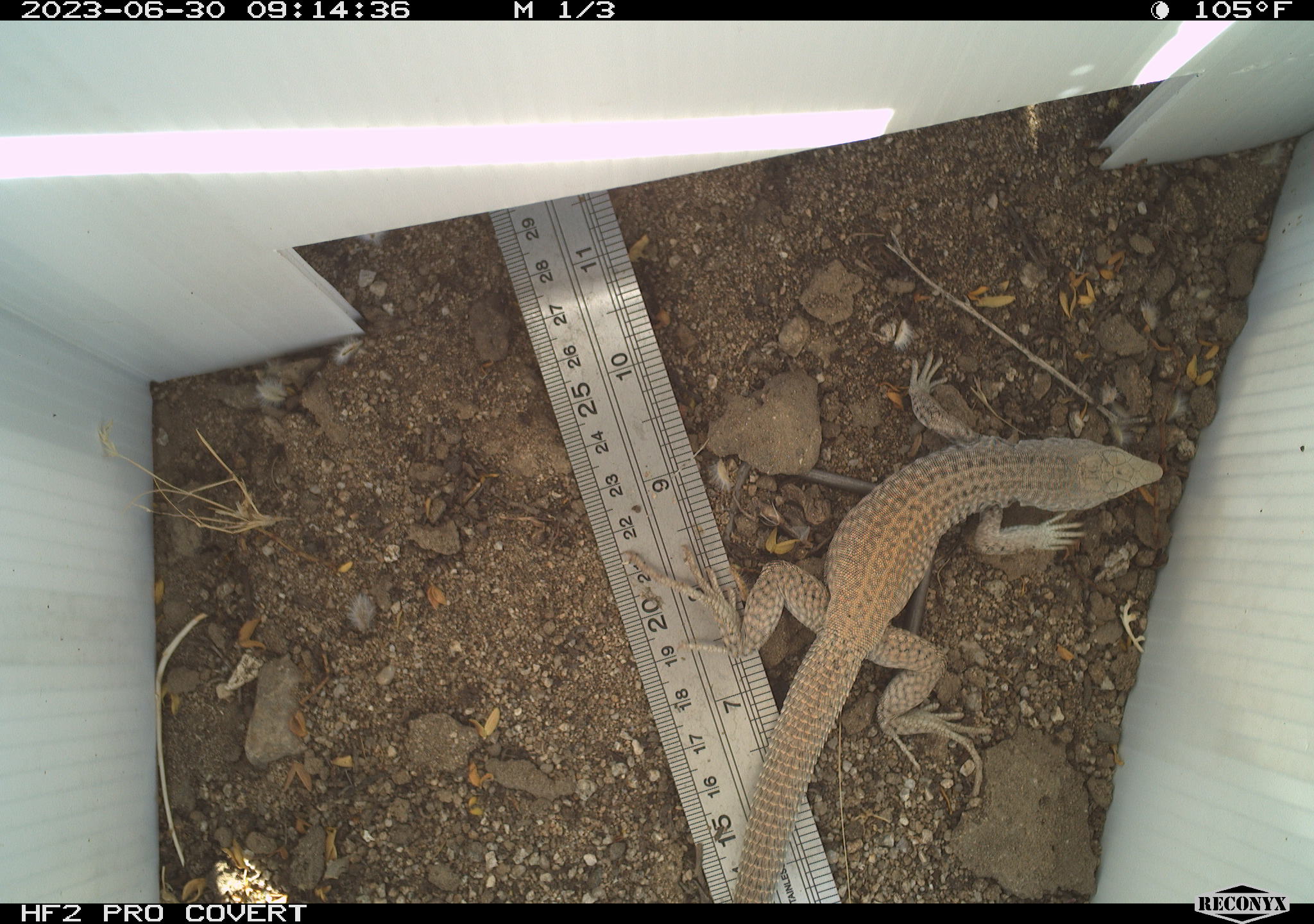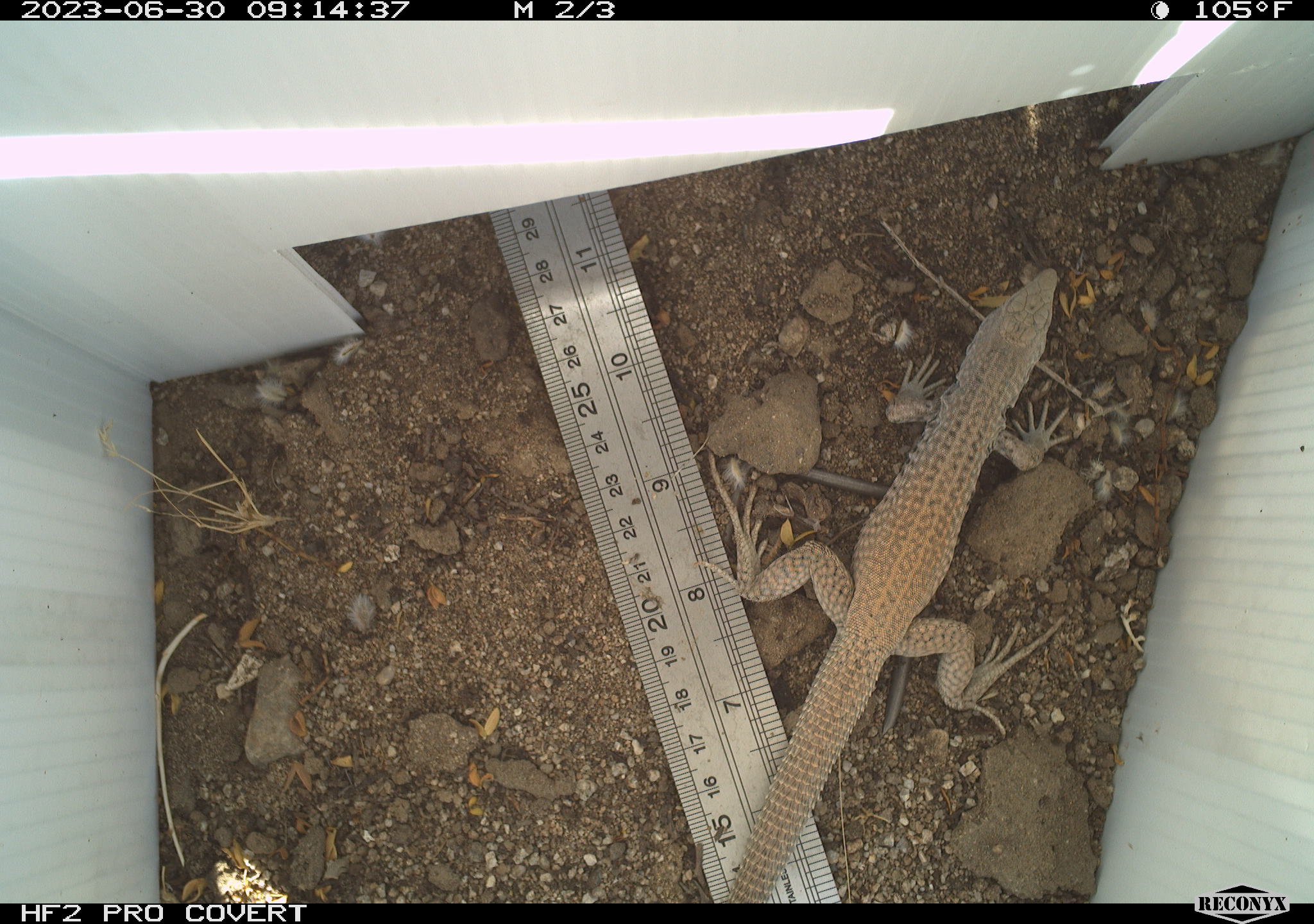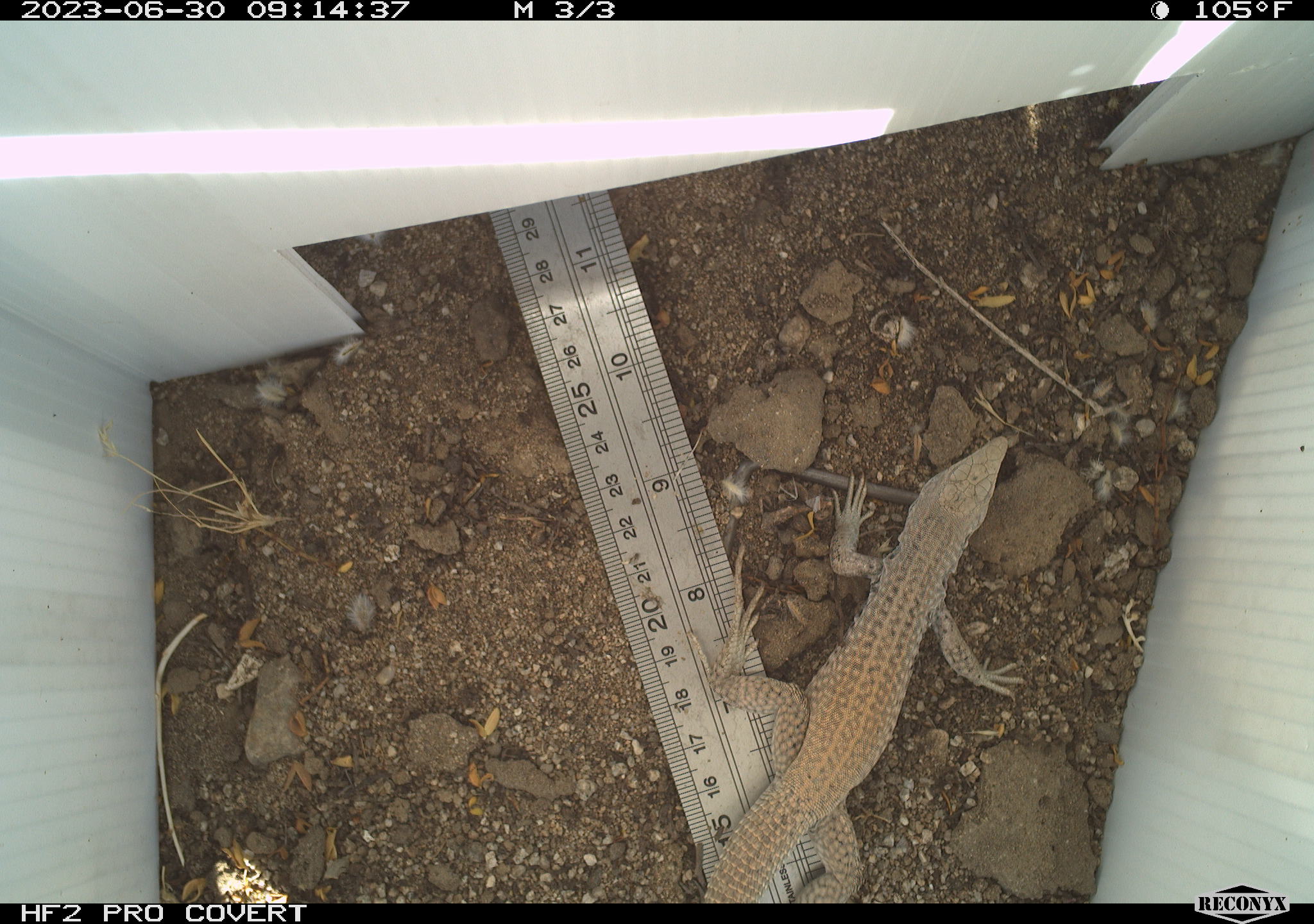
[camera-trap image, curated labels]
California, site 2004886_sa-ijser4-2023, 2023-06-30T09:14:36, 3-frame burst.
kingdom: Animalia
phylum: Chordata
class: Reptilia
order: Squamata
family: Teiidae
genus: Aspidoscelis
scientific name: Aspidoscelis tigris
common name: western whiptail